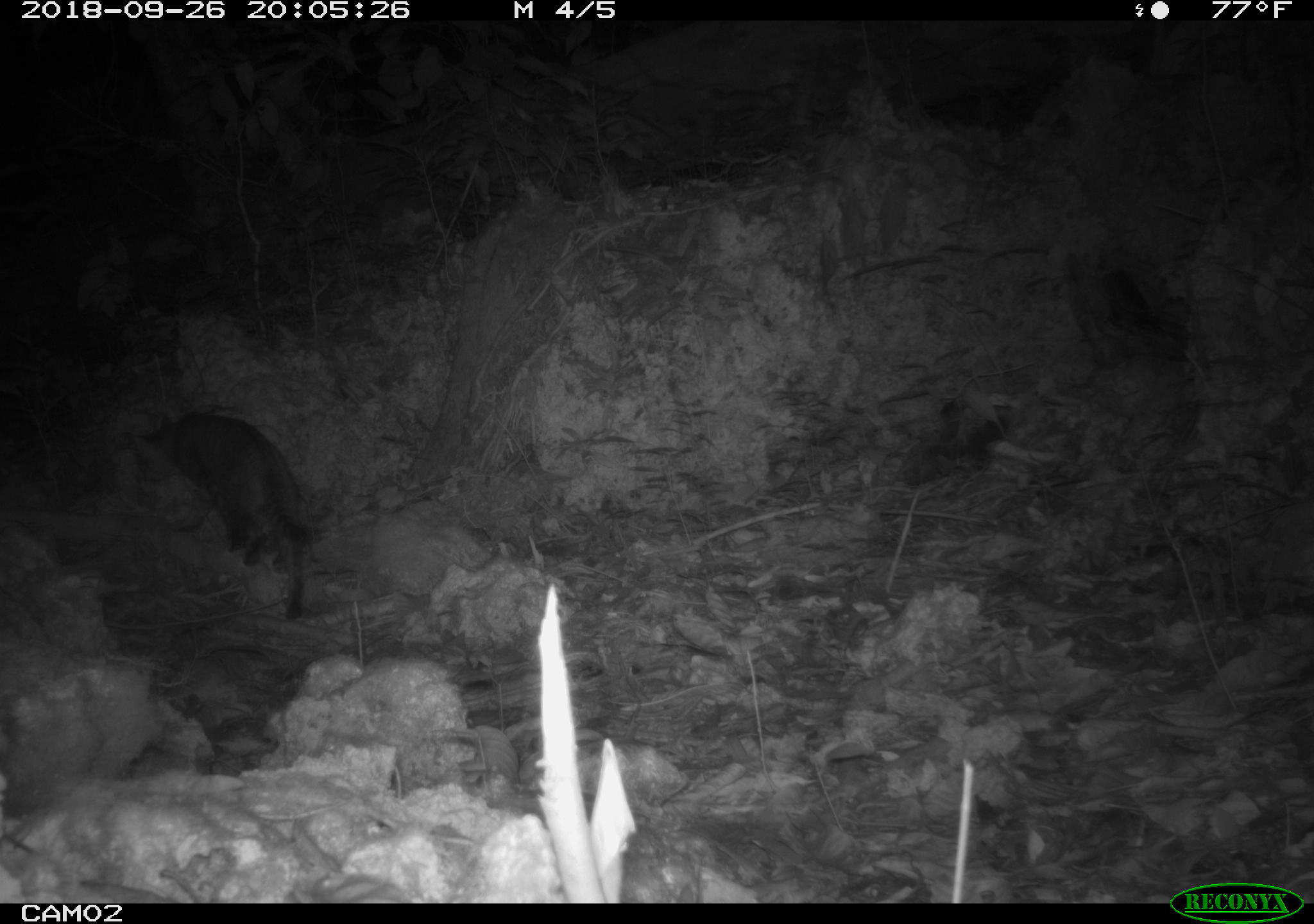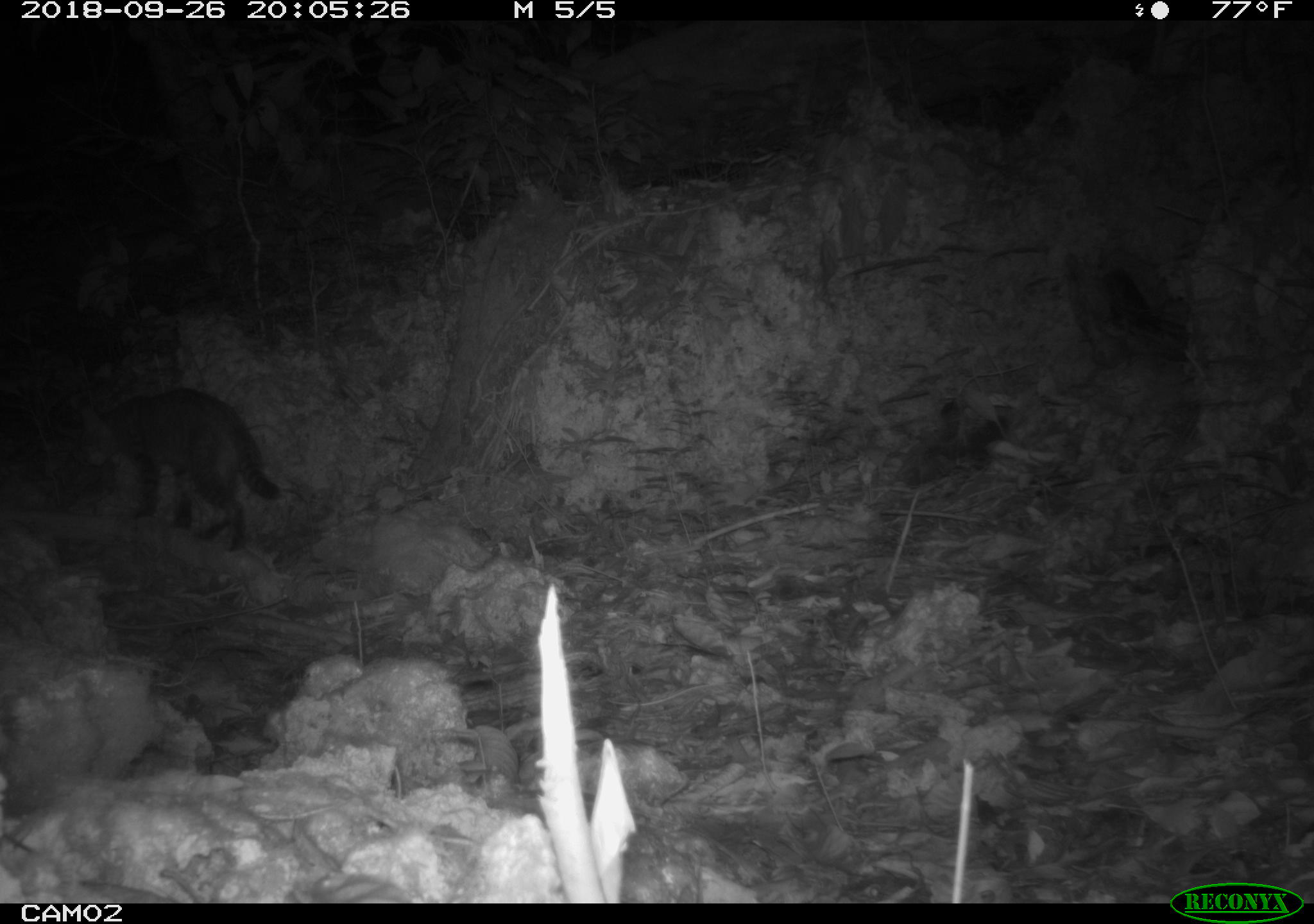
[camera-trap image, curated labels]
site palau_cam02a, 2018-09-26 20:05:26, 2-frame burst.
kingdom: Animalia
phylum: Chordata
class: Mammalia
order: Carnivora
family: Felidae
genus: Felis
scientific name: Felis catus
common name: cat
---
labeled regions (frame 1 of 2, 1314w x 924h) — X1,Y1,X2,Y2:
cat: 126,408,327,620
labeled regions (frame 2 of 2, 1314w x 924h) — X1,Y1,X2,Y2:
cat: 73,387,280,551